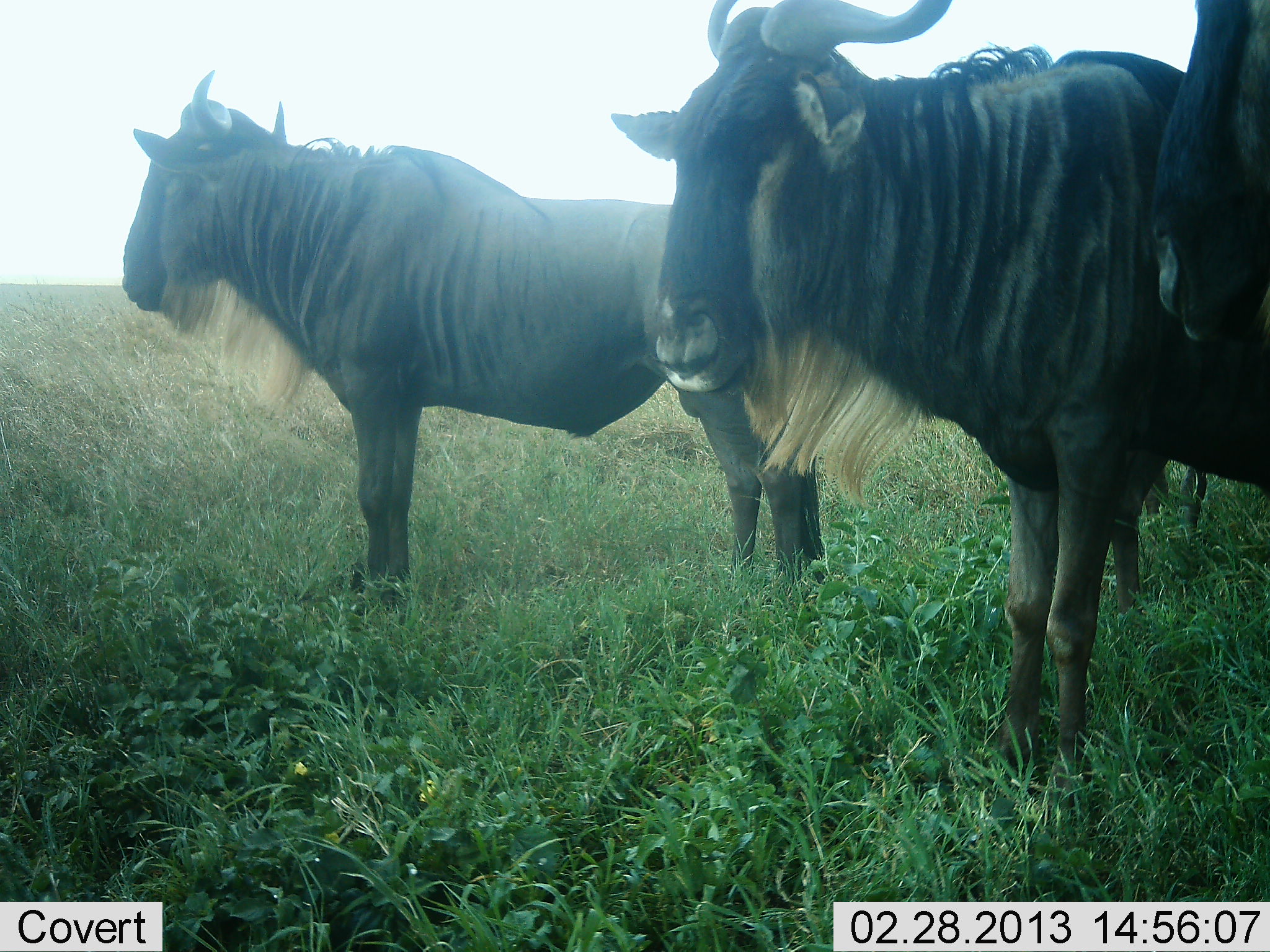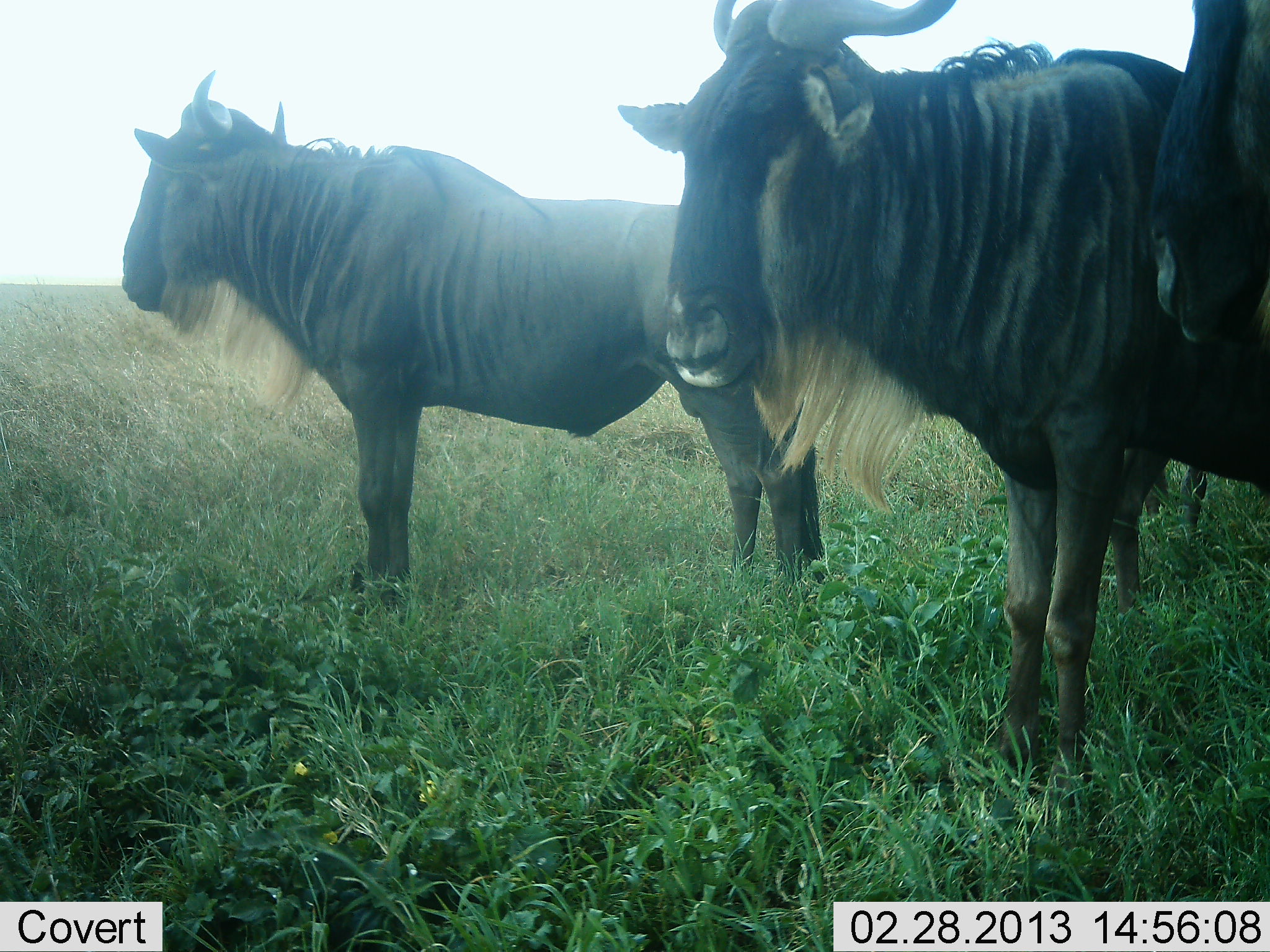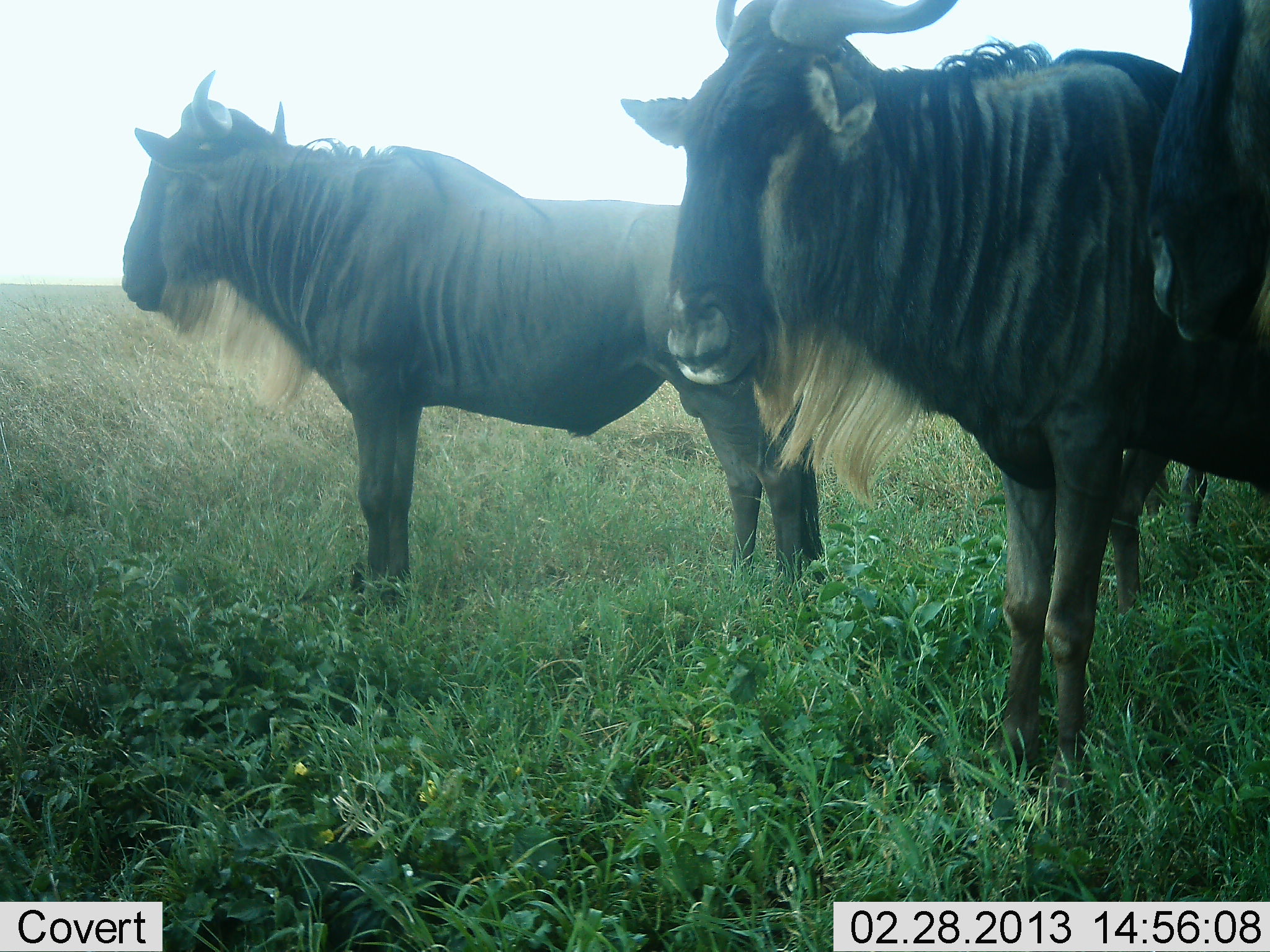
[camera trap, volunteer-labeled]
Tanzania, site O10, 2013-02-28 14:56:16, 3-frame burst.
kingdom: Animalia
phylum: Chordata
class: Mammalia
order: Artiodactyla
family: Bovidae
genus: Connochaetes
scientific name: Connochaetes taurinus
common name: blue wildebeest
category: wildebeest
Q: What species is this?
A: Wildebeest (blue wildebeest) (Connochaetes taurinus).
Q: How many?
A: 4.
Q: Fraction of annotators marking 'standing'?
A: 100%.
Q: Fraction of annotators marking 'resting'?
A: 0%.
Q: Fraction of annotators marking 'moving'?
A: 5%.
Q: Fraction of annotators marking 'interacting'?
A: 0%.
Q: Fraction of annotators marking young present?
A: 0%.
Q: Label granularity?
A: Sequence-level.